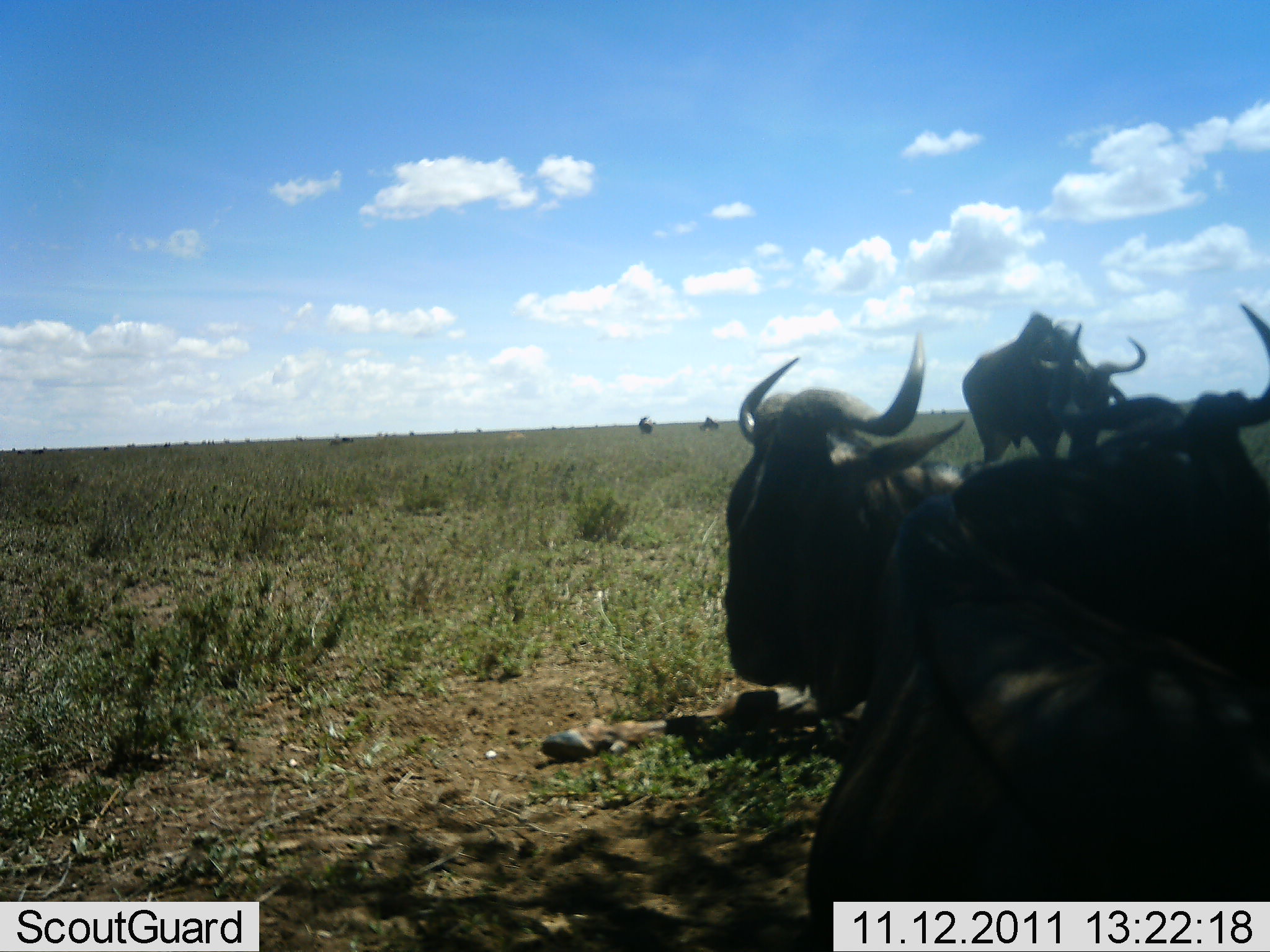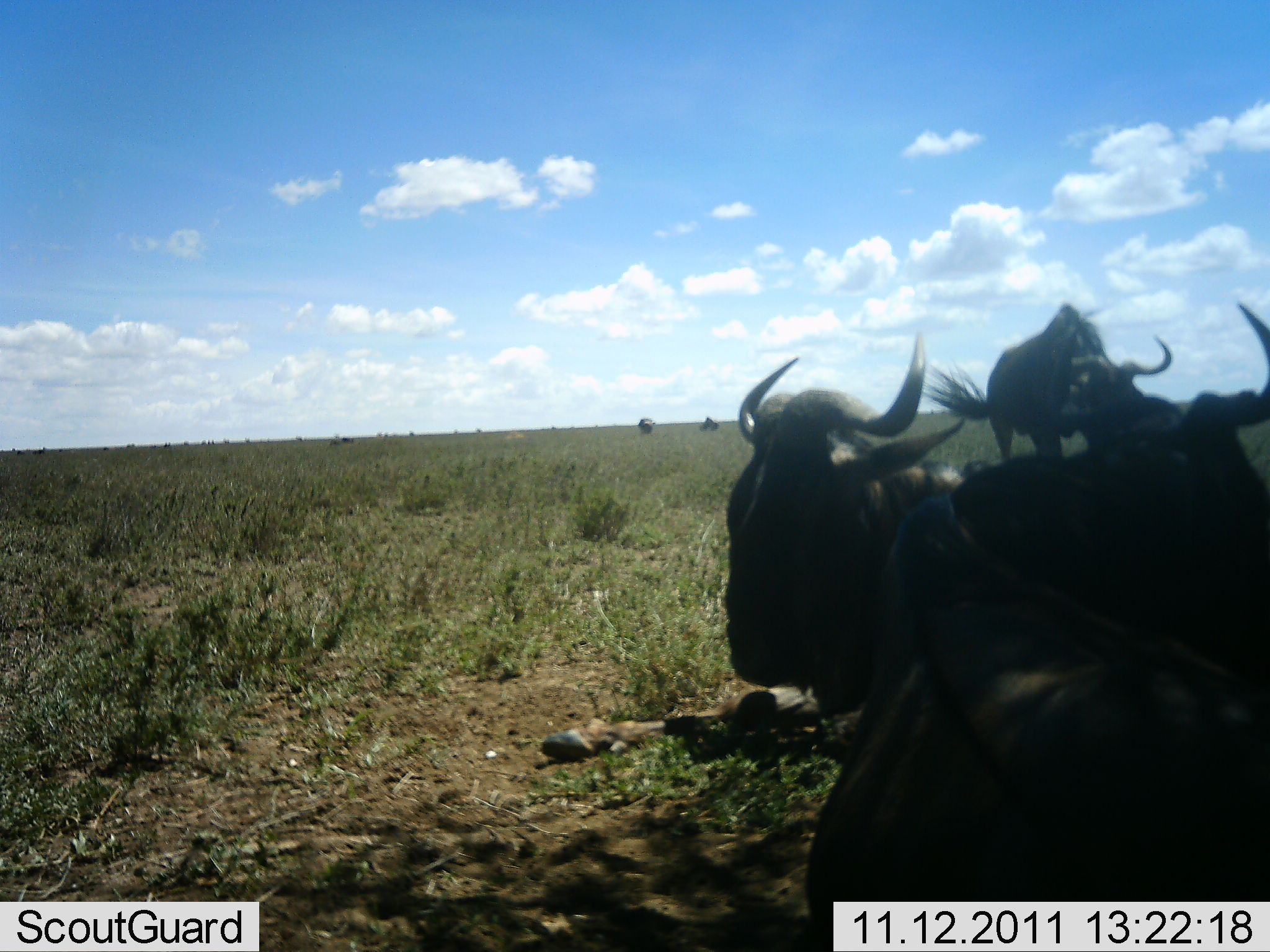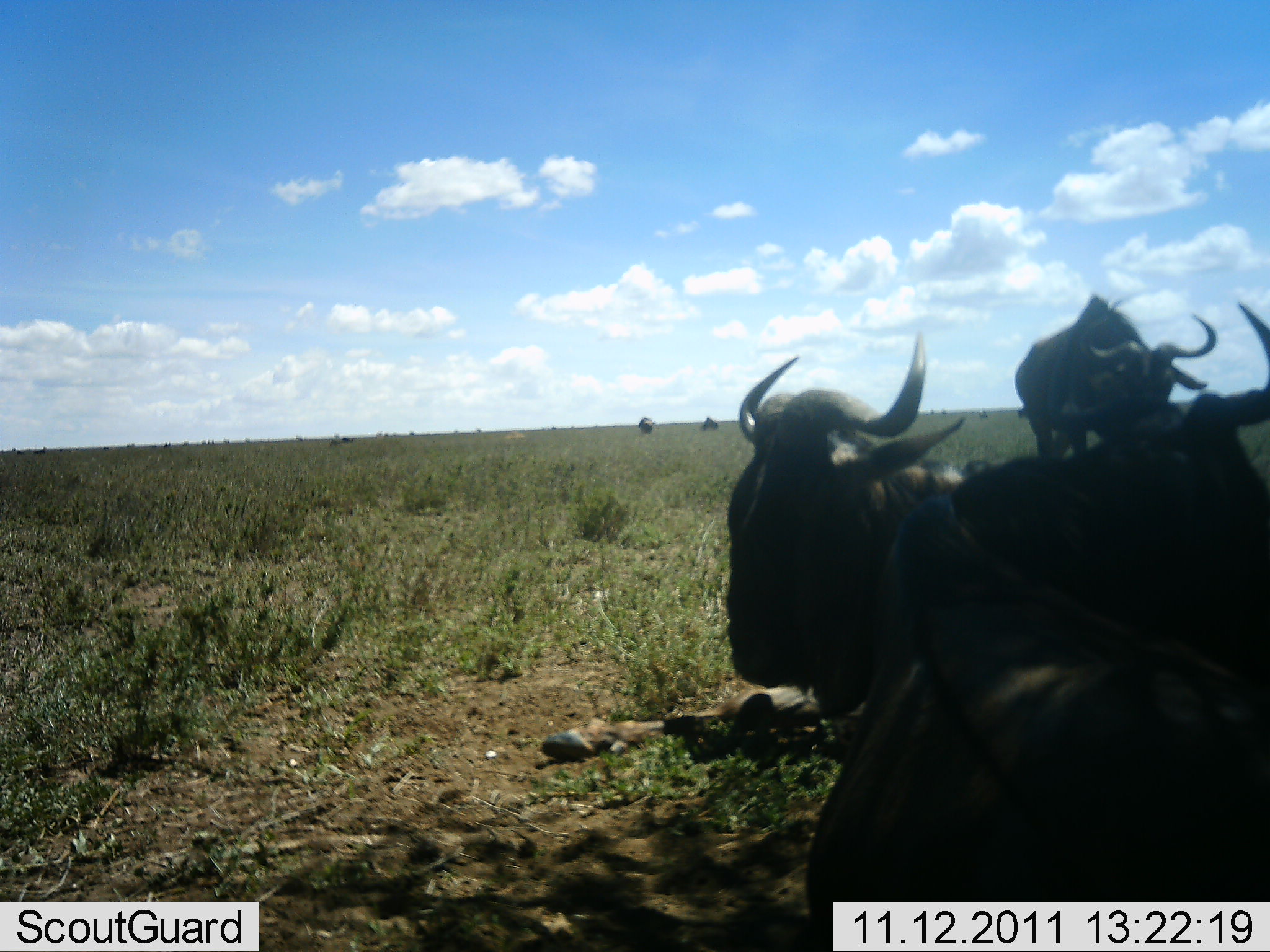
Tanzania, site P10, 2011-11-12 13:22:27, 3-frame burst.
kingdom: Animalia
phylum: Chordata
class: Mammalia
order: Artiodactyla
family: Bovidae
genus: Connochaetes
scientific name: Connochaetes taurinus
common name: blue wildebeest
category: wildebeest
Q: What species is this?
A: Wildebeest (blue wildebeest) (Connochaetes taurinus).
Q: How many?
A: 5.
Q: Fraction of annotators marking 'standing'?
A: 44%.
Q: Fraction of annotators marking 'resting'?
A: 94%.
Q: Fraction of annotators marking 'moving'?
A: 62%.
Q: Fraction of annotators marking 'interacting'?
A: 6%.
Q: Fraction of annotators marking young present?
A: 0%.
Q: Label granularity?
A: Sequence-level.